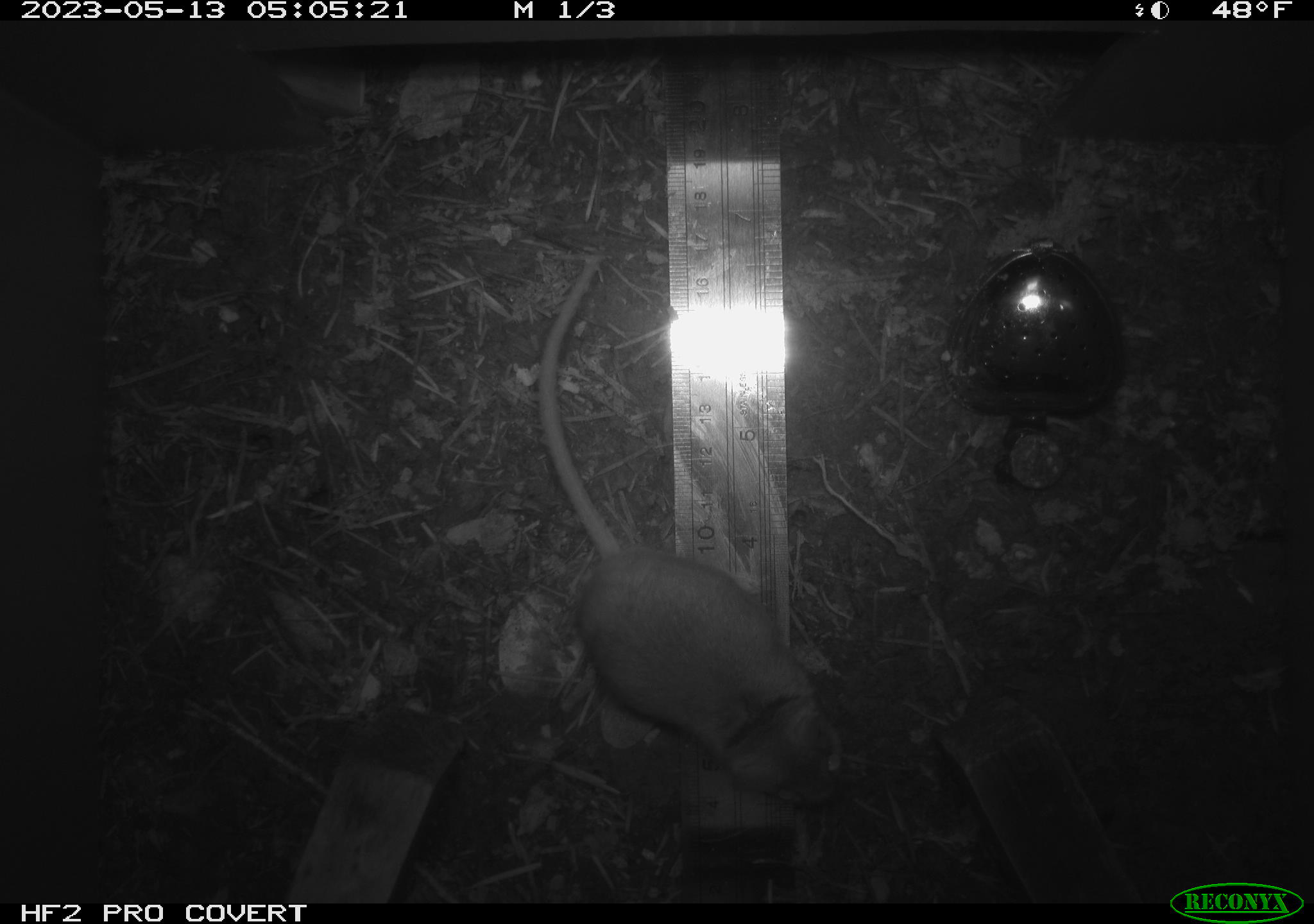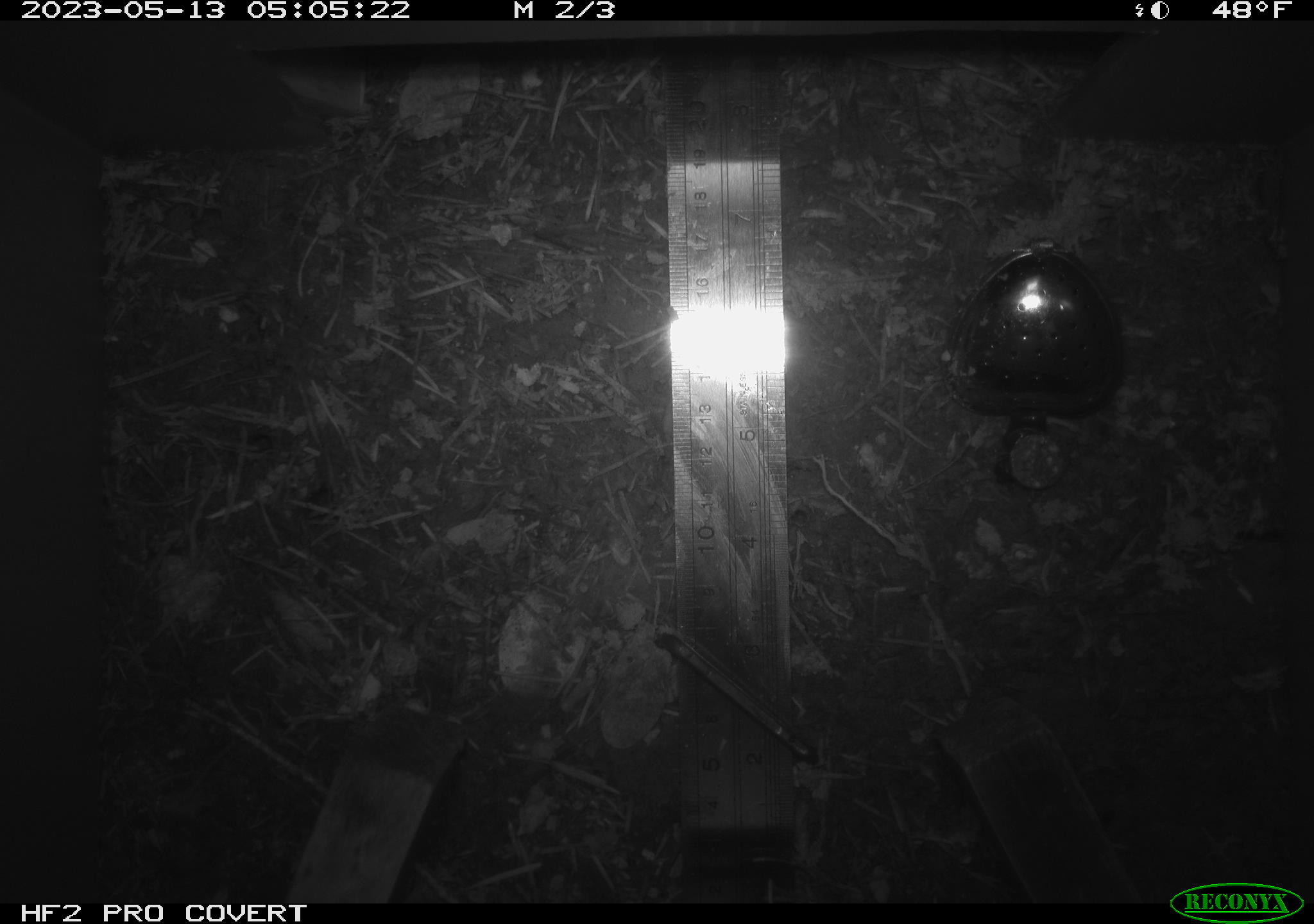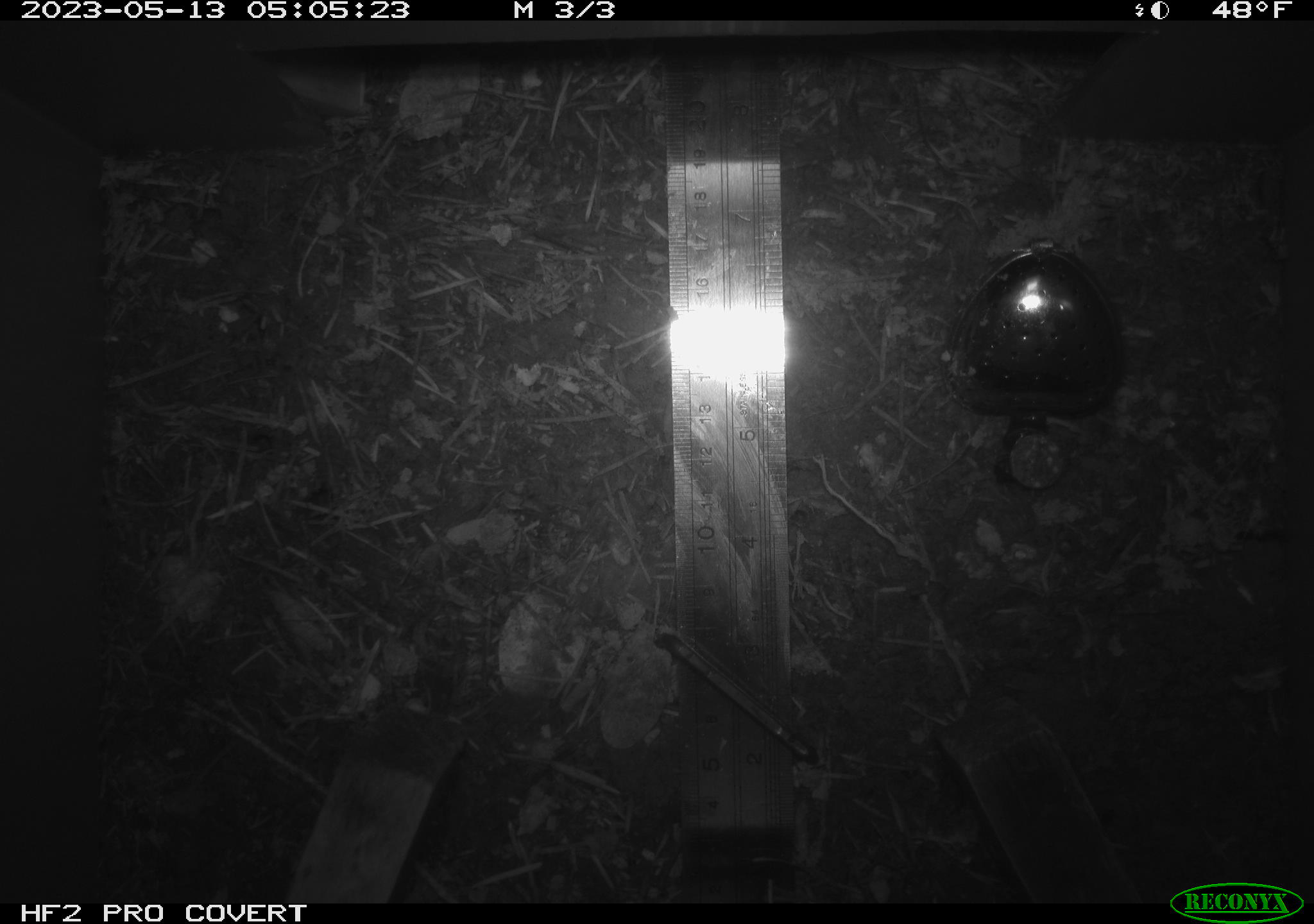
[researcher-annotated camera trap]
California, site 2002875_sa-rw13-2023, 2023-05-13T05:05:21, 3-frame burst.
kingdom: Animalia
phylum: Chordata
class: Mammalia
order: Rodentia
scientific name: Rodentia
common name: mouse species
Mouse species (Rodentia).